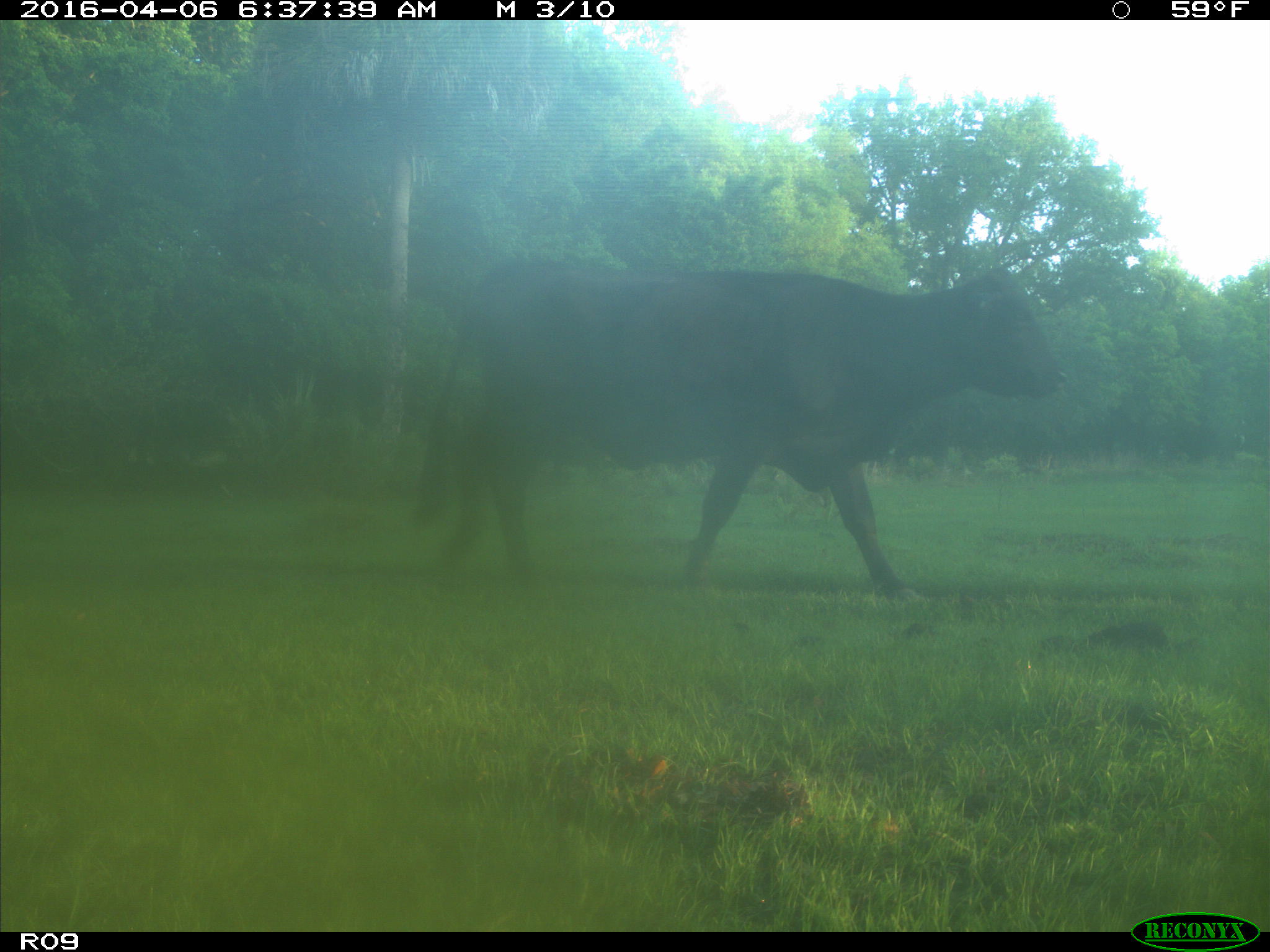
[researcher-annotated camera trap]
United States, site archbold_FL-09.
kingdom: Animalia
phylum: Chordata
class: Mammalia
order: Artiodactyla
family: Bovidae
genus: Bos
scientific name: Bos taurus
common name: domestic cow